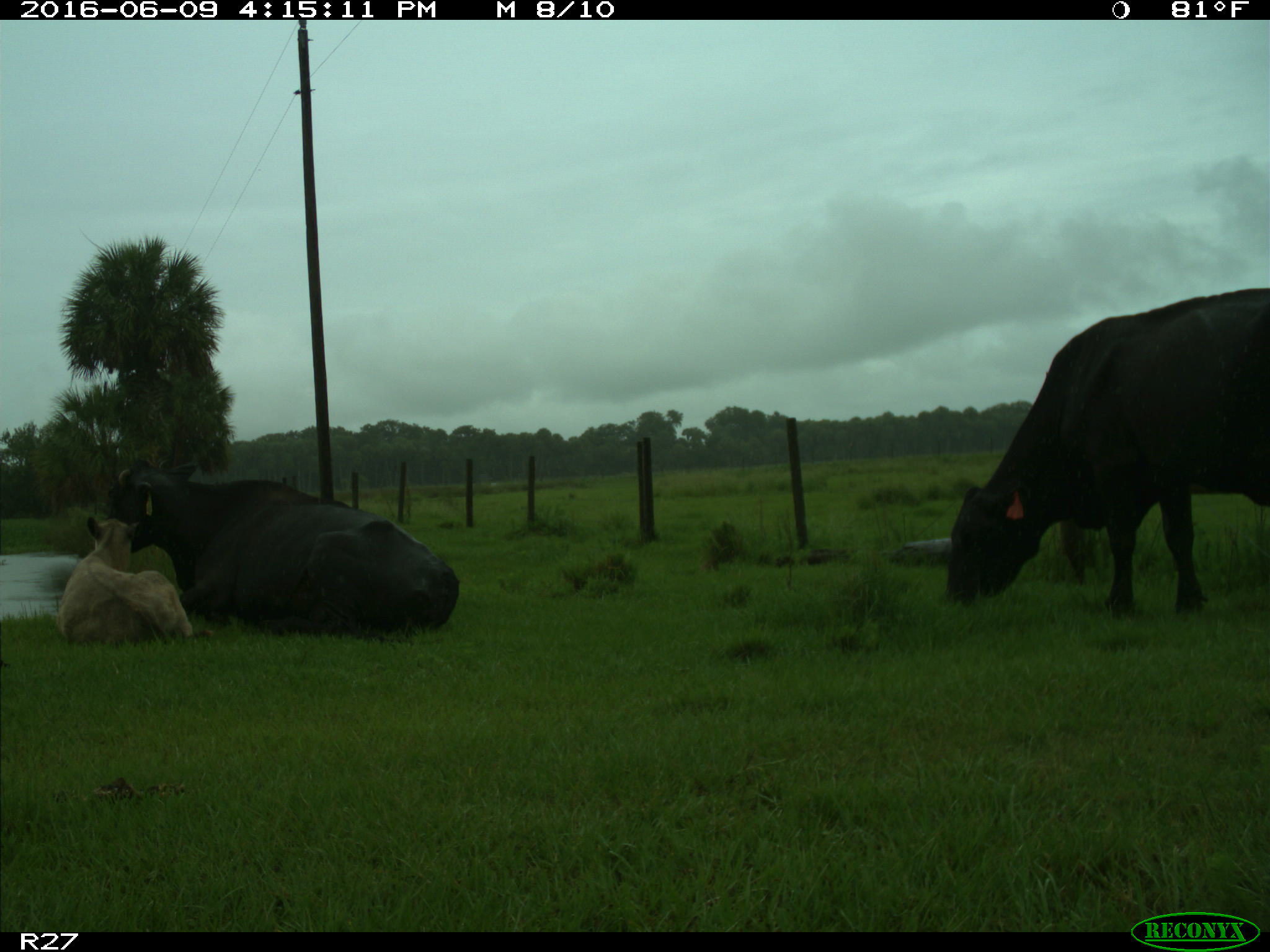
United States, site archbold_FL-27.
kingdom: Animalia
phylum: Chordata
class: Mammalia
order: Artiodactyla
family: Bovidae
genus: Bos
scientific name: Bos taurus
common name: domestic cow